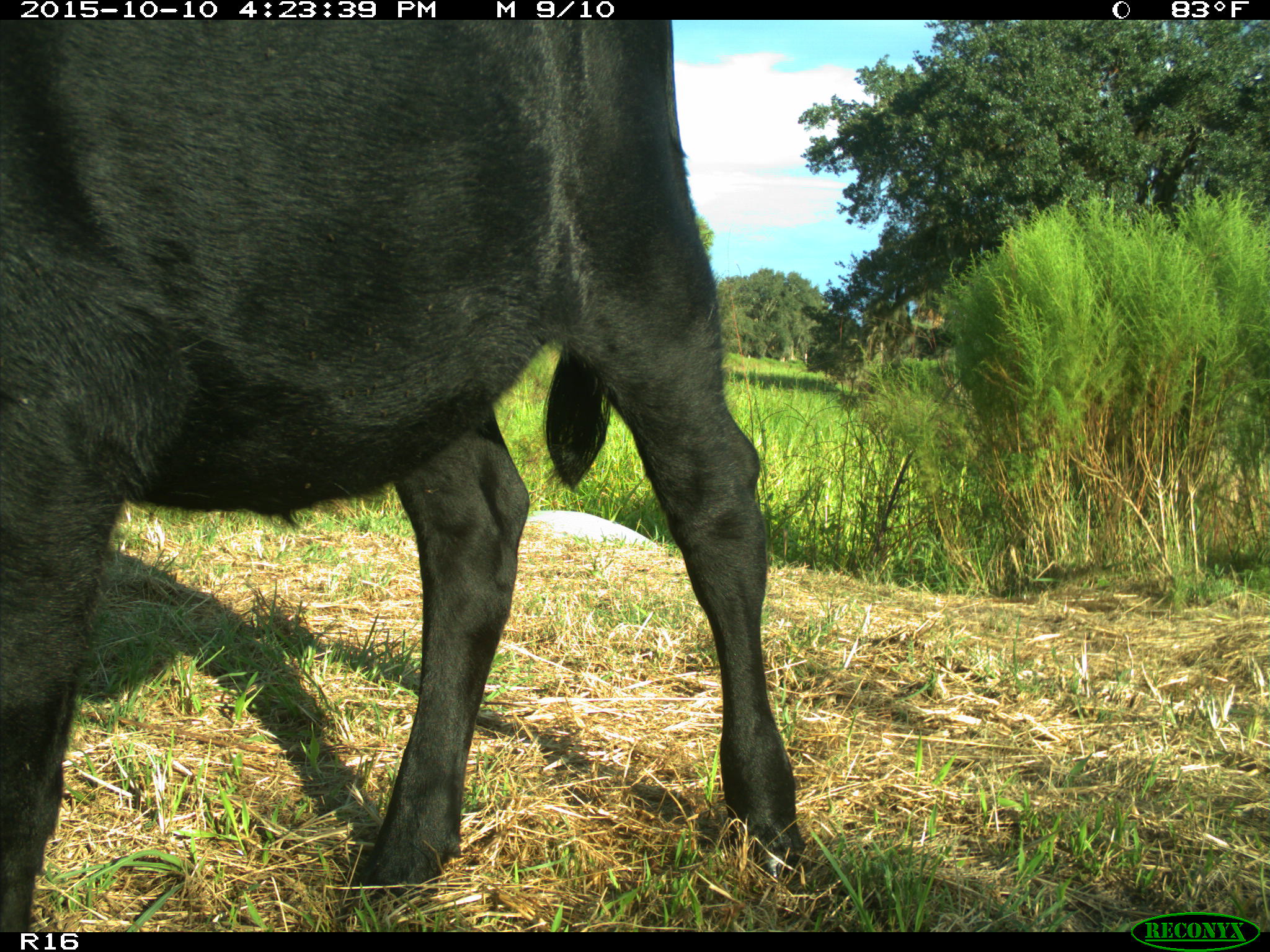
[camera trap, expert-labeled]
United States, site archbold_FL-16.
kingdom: Animalia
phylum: Chordata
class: Mammalia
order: Artiodactyla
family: Bovidae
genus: Bos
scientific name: Bos taurus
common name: domestic cow